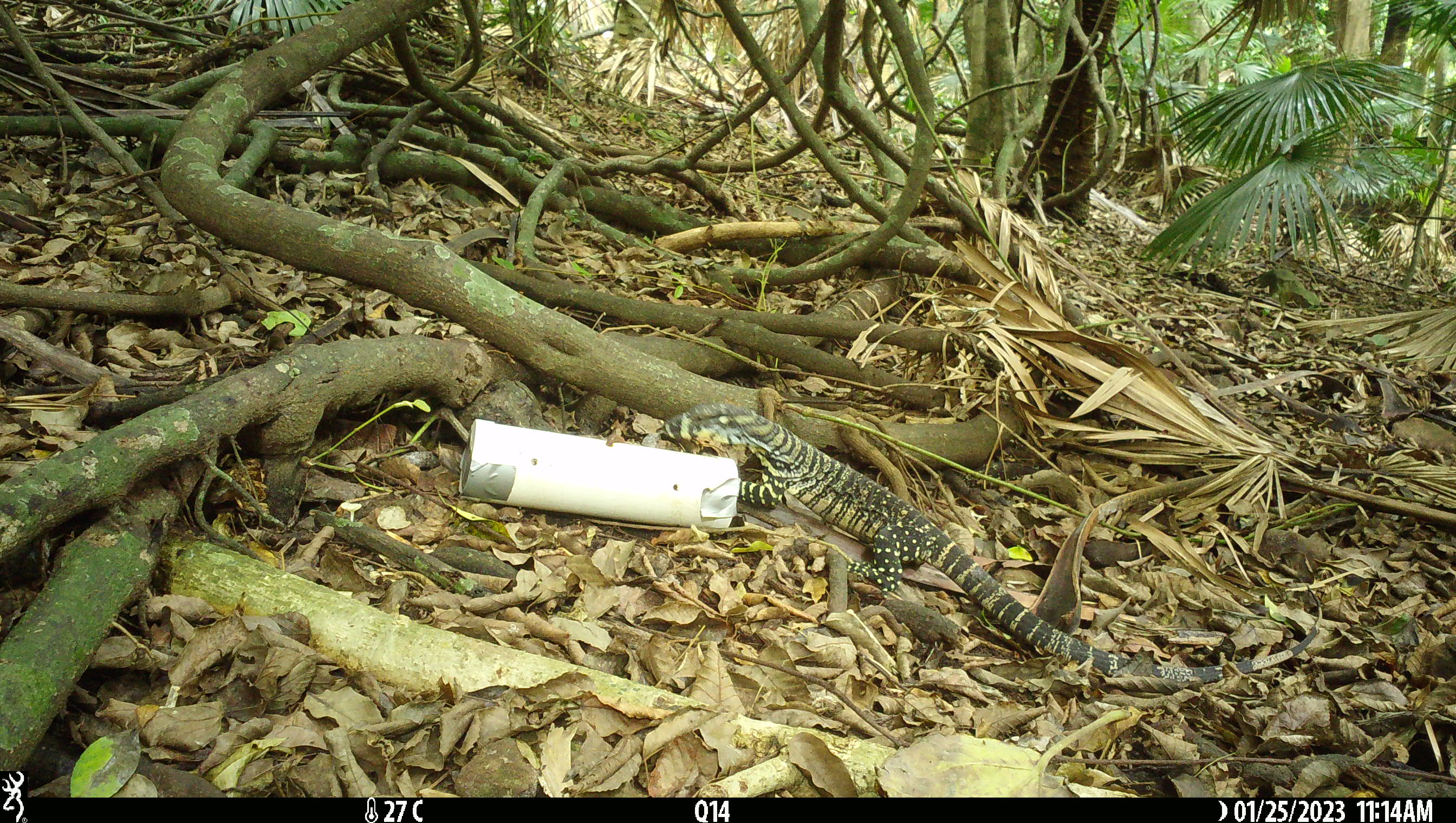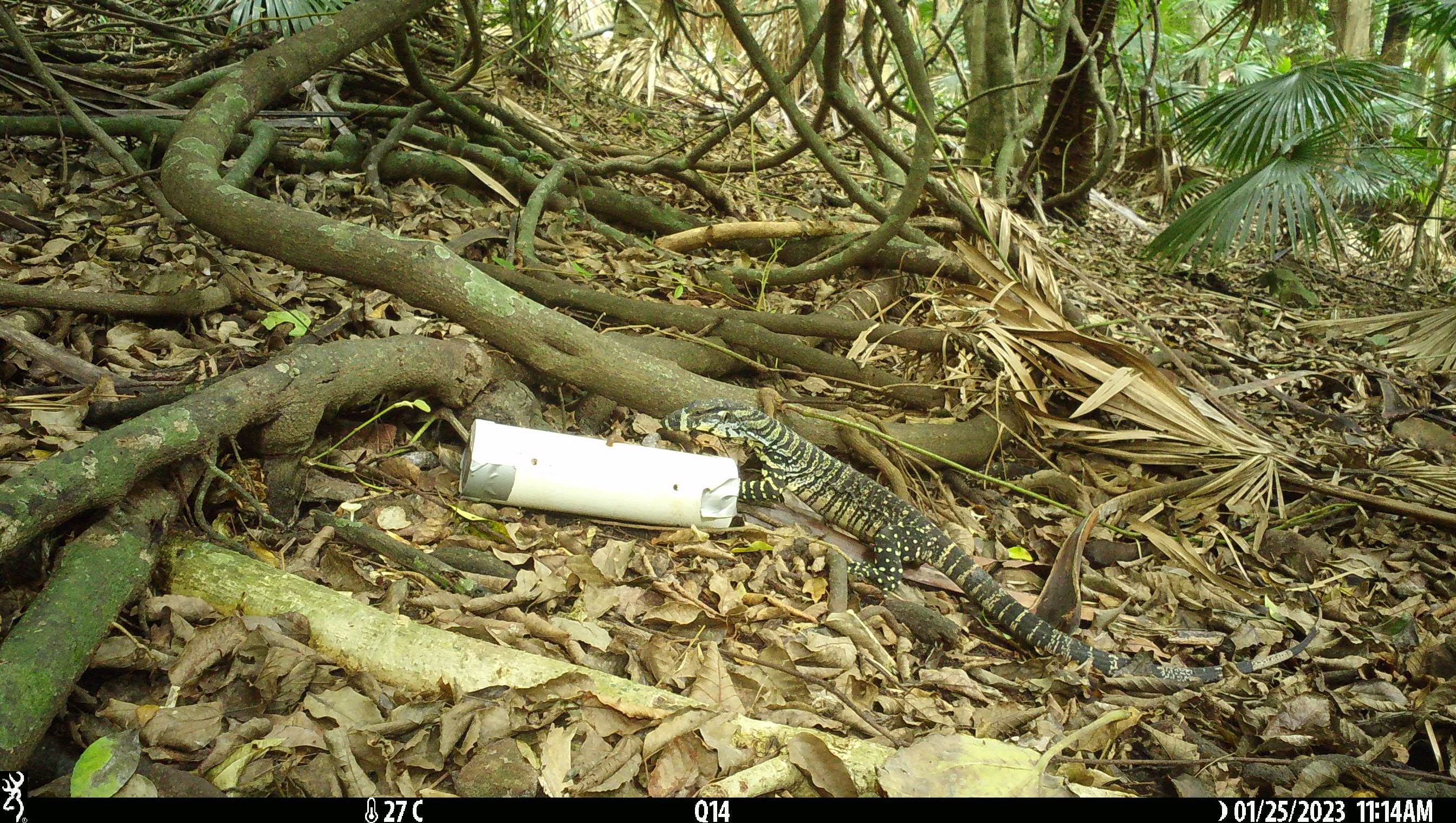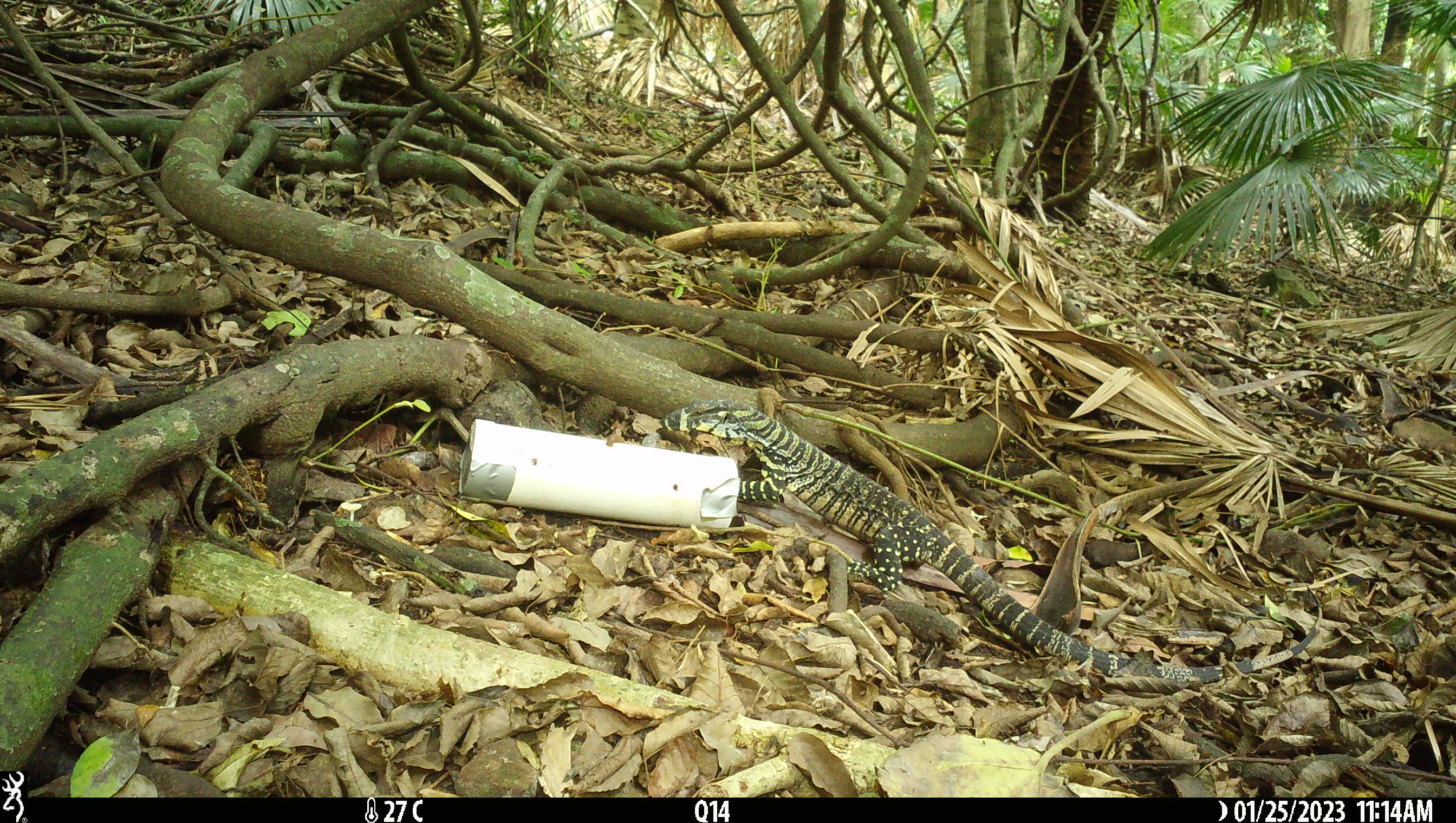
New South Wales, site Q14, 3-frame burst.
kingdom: Animalia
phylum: Chordata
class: Reptilia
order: Squamata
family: Varanidae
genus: Varanus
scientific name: Varanus varius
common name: lace monitor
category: goanna